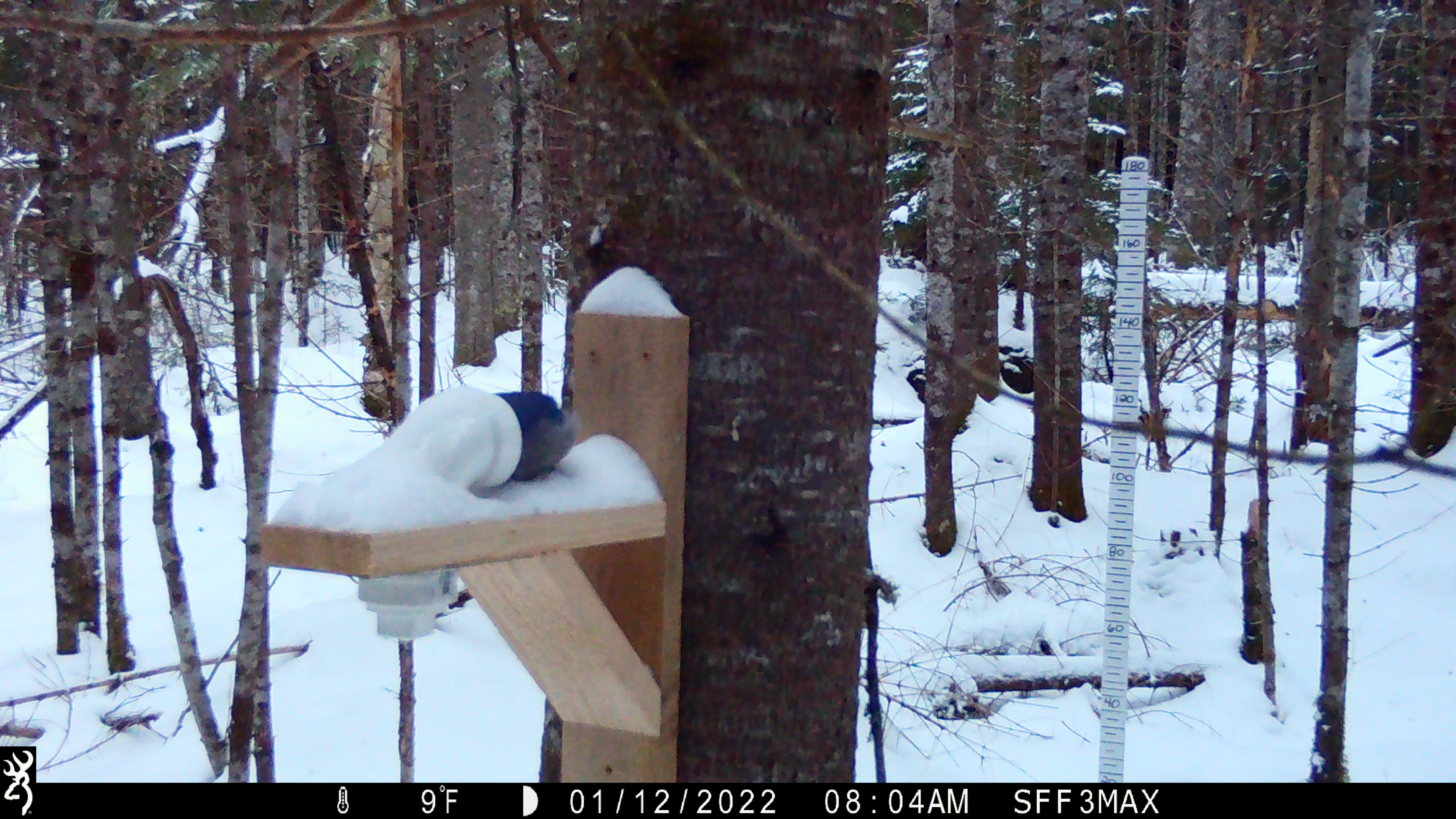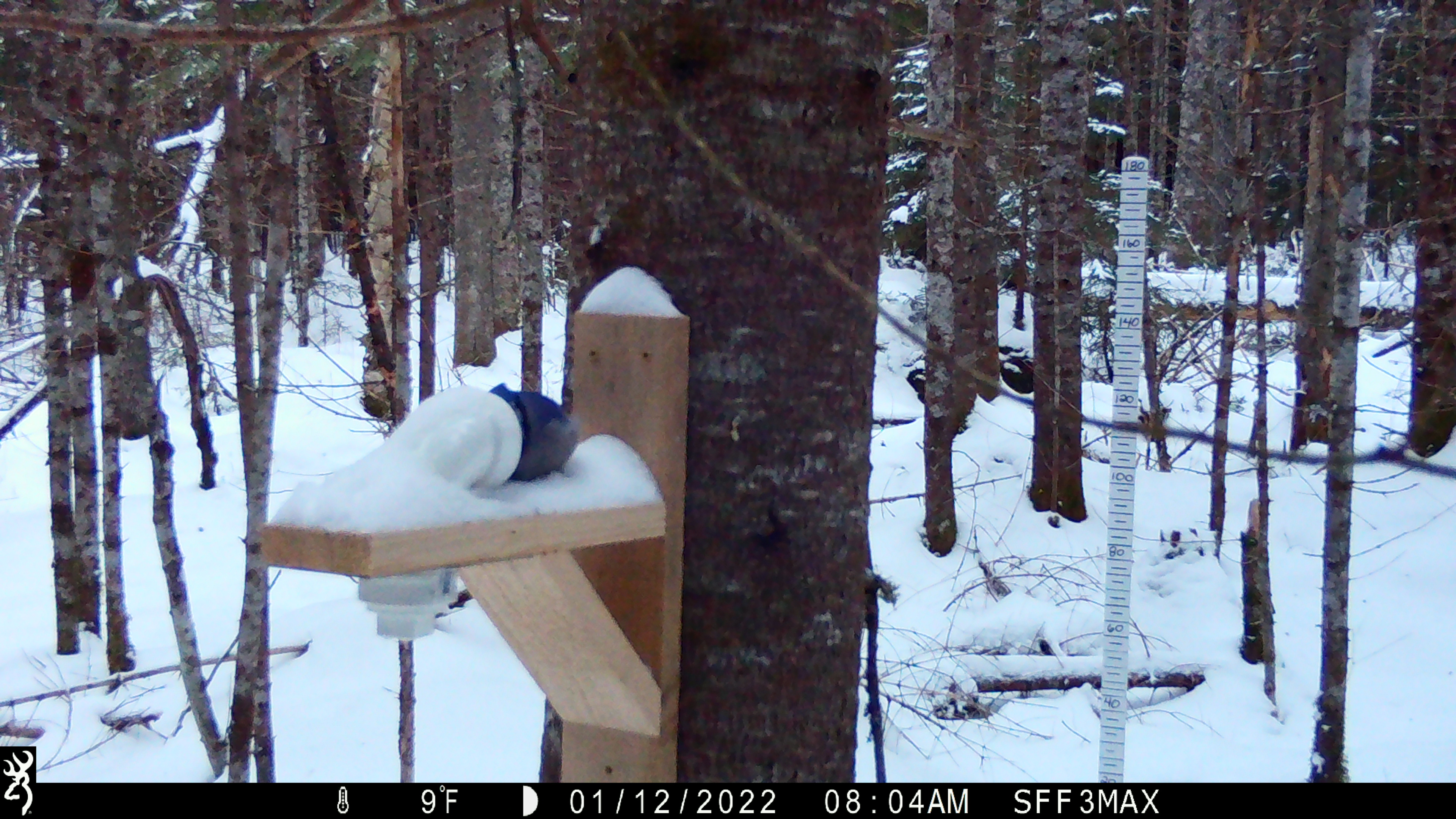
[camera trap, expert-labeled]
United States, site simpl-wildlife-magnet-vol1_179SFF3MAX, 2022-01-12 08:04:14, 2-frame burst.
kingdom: Animalia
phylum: Chordata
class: Aves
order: Passeriformes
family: Corvidae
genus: Cyanocitta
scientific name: Cyanocitta cristata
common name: blue jay